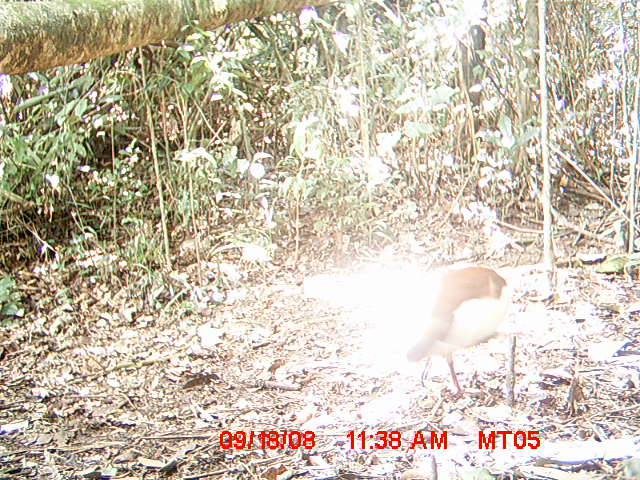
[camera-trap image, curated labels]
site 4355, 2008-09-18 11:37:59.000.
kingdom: Animalia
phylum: Chordata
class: Aves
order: Cuculiformes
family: Cuculidae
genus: Coua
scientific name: Coua serriana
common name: red-breasted coua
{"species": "Coua serriana (red-breasted coua)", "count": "2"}